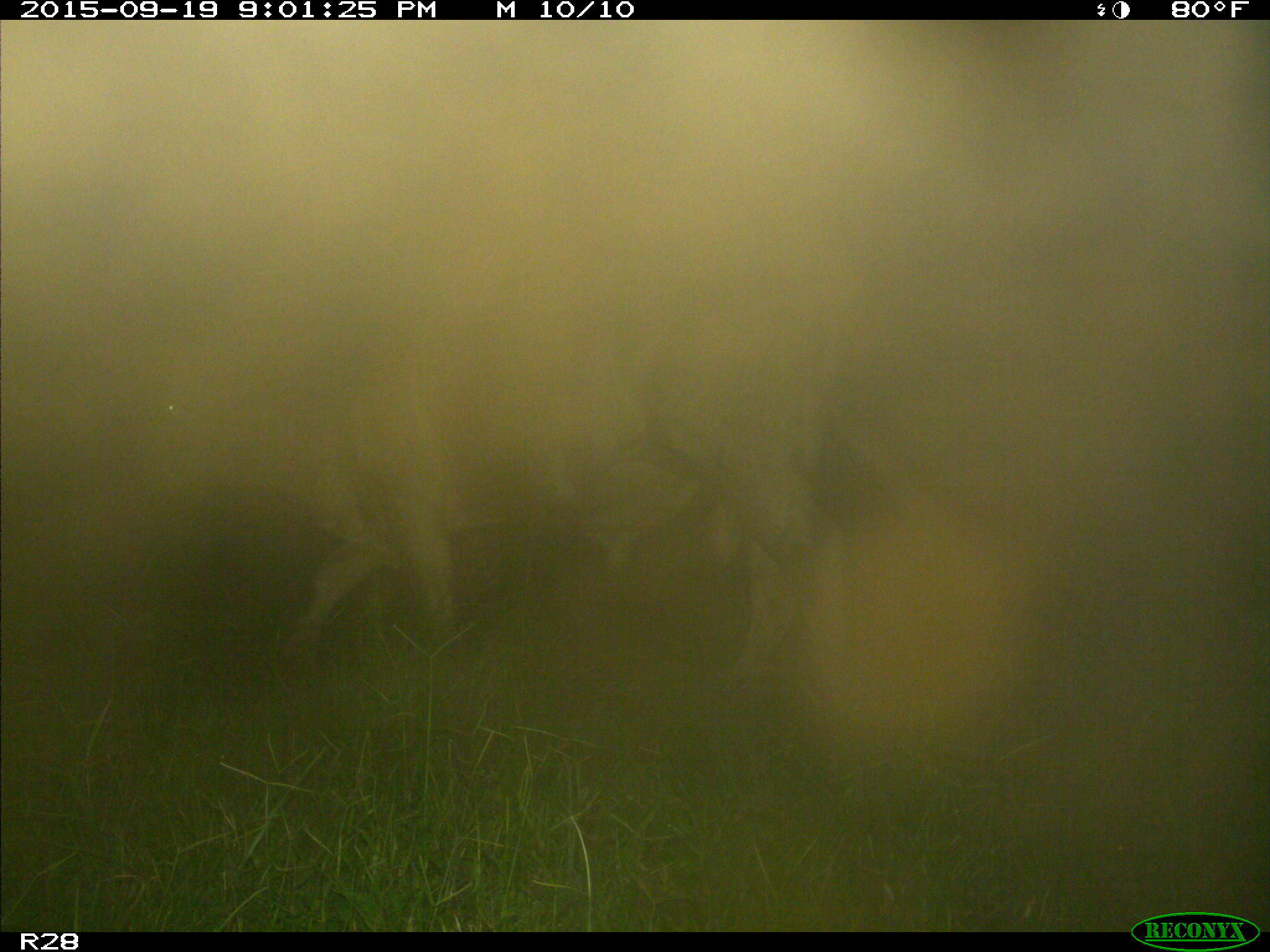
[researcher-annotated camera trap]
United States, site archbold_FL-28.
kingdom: Animalia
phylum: Chordata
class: Mammalia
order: Artiodactyla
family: Bovidae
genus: Bos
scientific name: Bos taurus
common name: domestic cow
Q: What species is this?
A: Bos taurus (domestic cow).